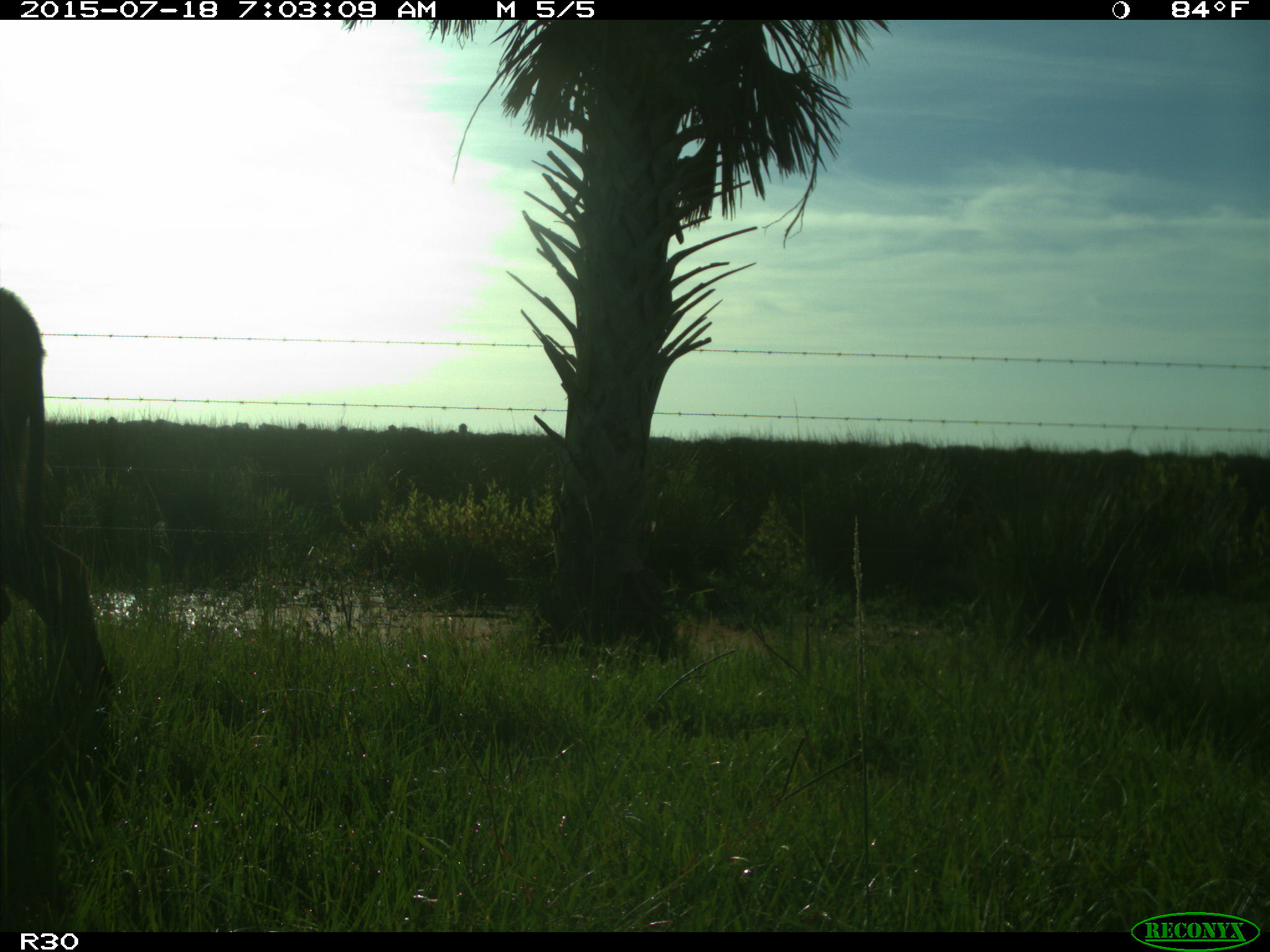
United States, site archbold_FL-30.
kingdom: Animalia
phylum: Chordata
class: Mammalia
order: Artiodactyla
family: Bovidae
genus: Bos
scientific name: Bos taurus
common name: domestic cow